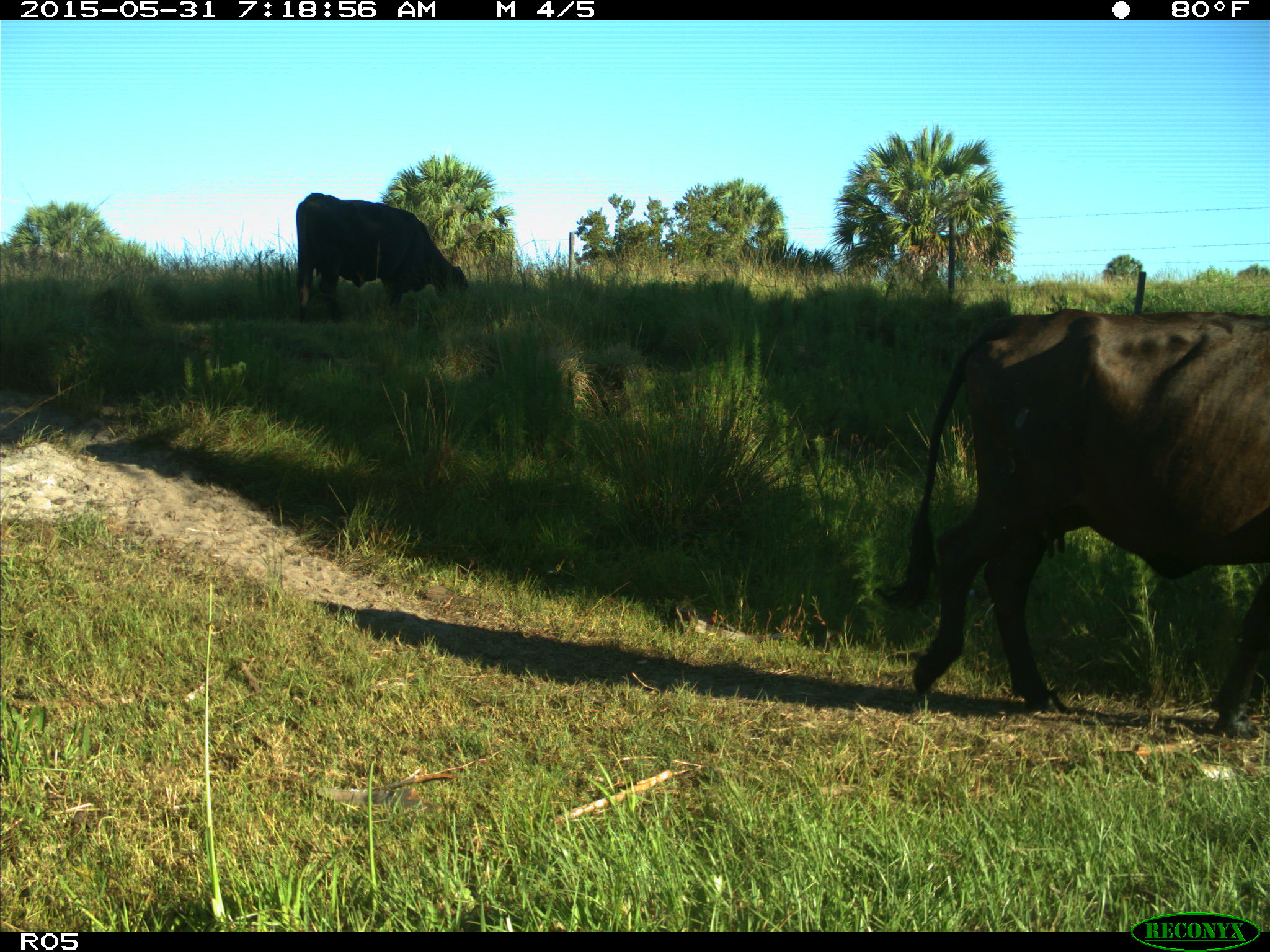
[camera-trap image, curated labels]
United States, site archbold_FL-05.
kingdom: Animalia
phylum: Chordata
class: Mammalia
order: Artiodactyla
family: Bovidae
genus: Bos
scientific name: Bos taurus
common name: domestic cow